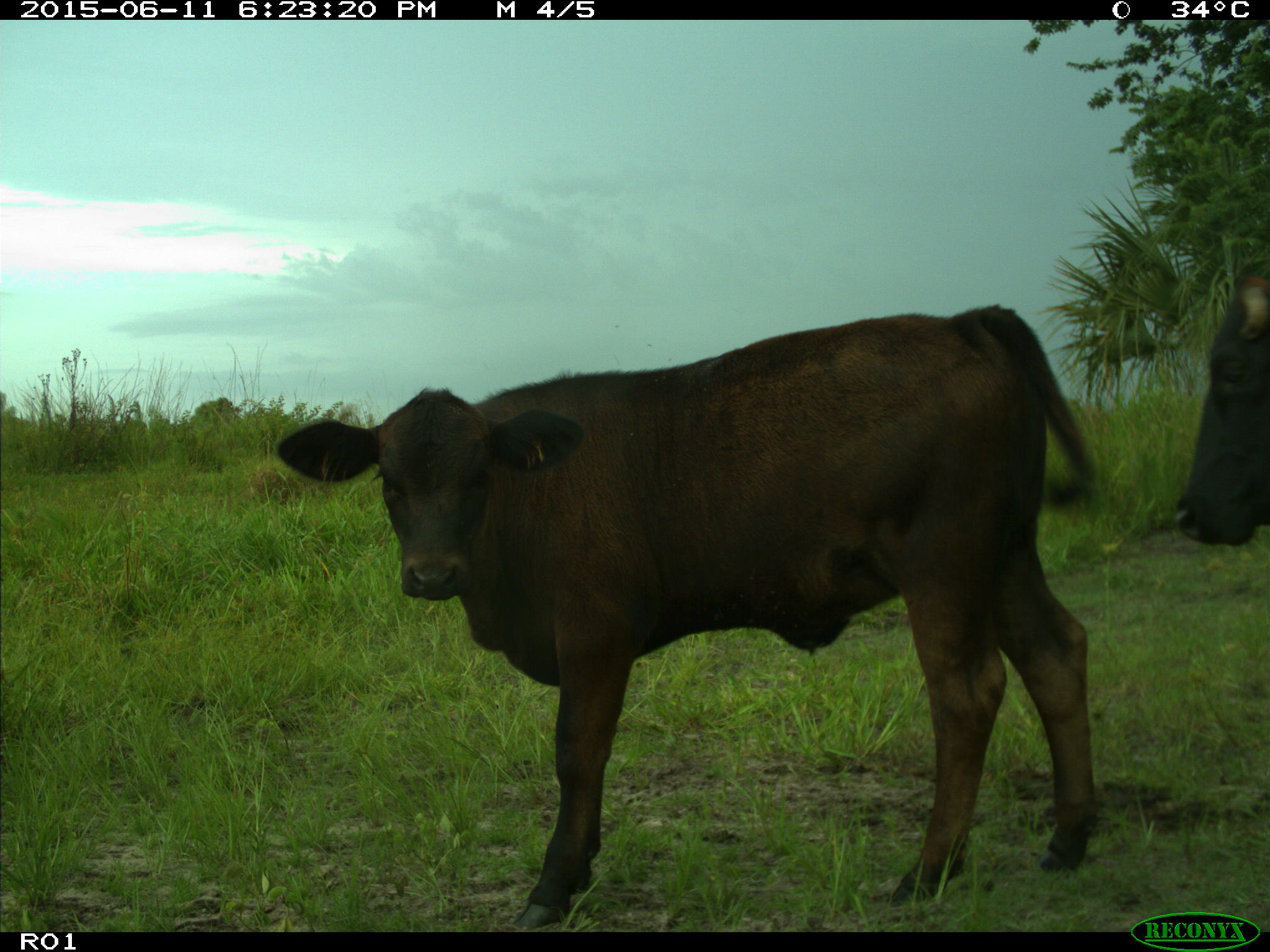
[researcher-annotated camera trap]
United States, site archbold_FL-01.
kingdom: Animalia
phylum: Chordata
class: Mammalia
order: Artiodactyla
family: Bovidae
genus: Bos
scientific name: Bos taurus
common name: domestic cow